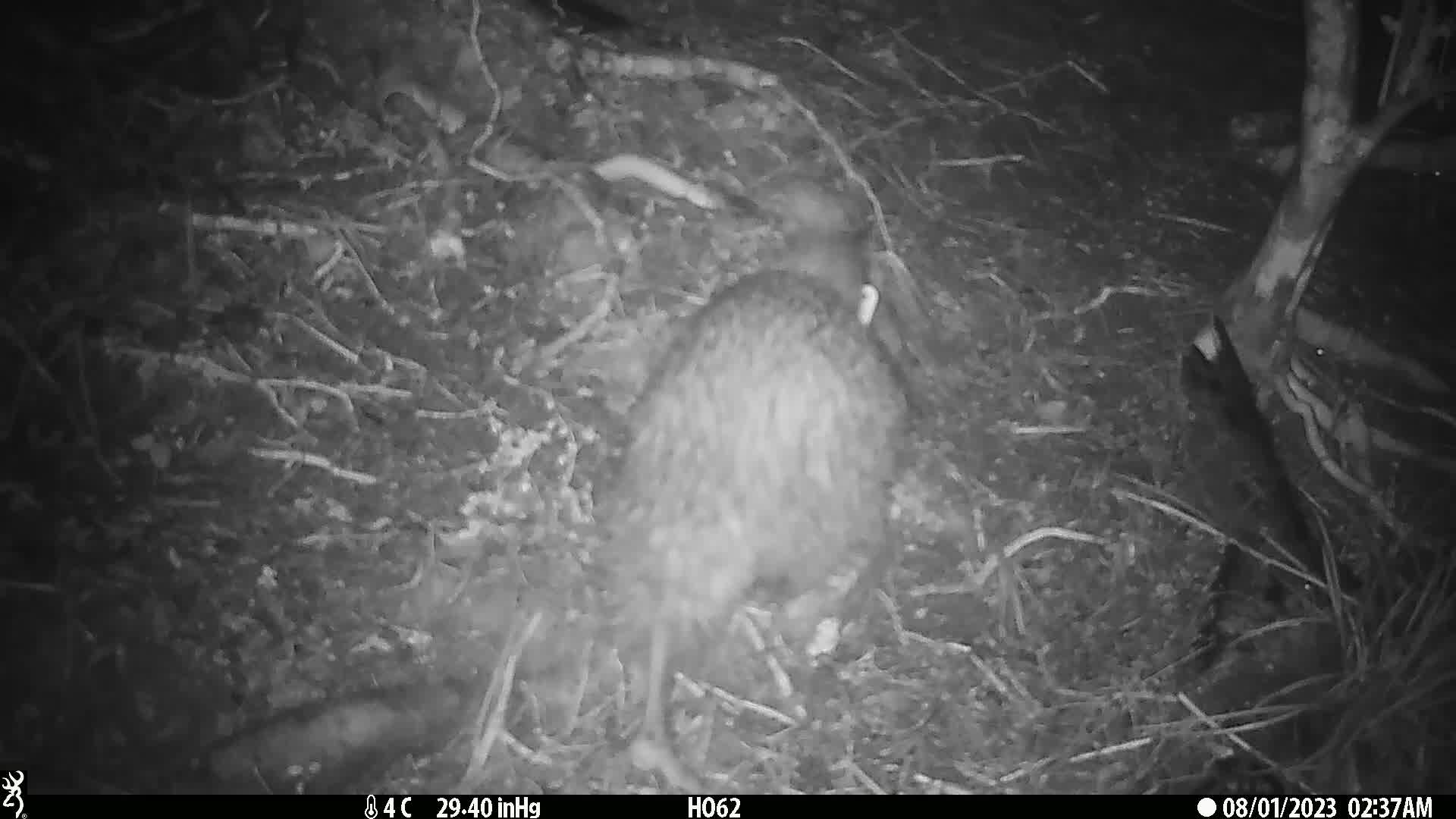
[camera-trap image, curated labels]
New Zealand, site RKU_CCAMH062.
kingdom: Animalia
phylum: Chordata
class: Aves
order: Apterygiformes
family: Apterygidae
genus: Apteryx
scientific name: Apteryx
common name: kiwi